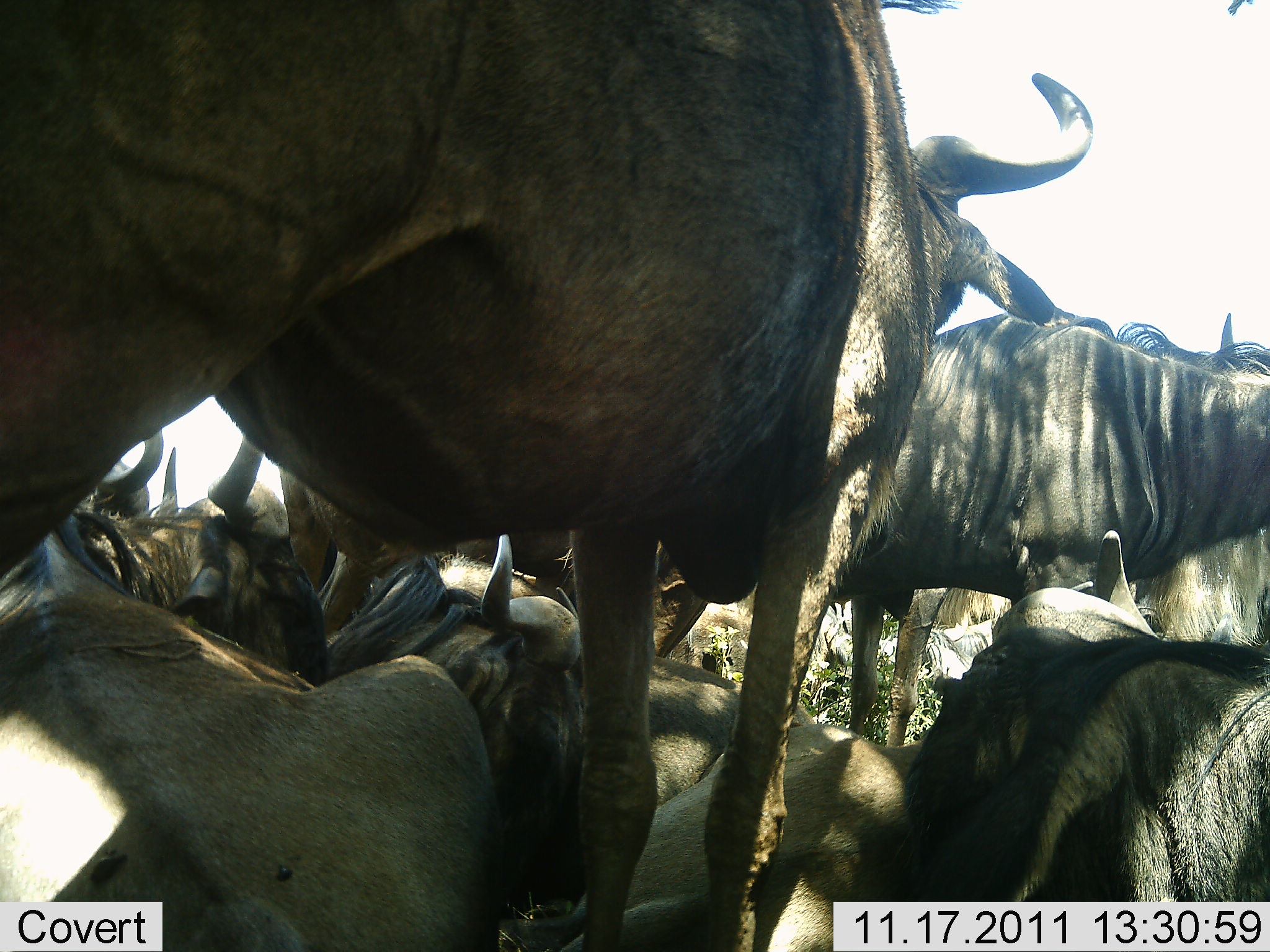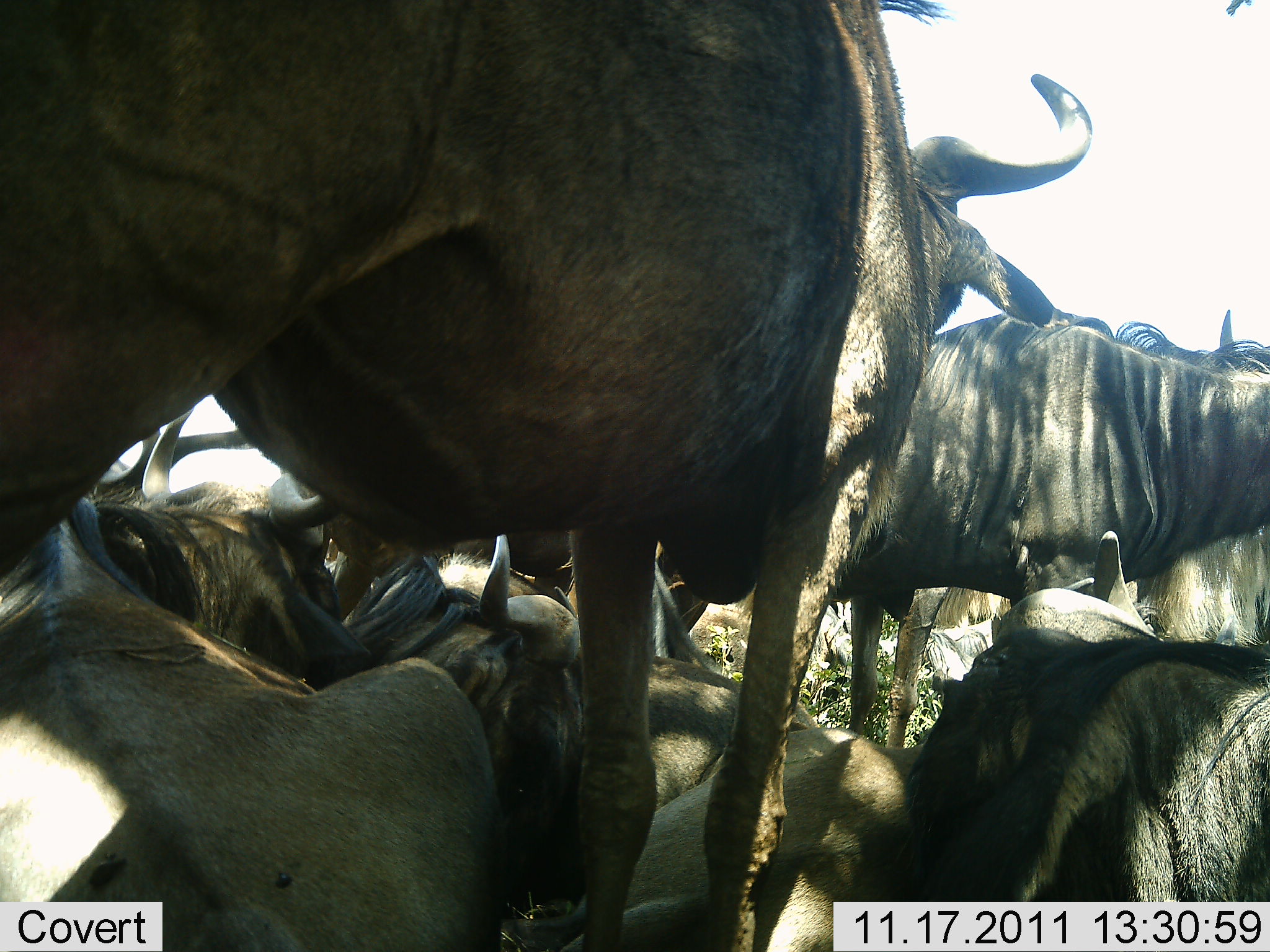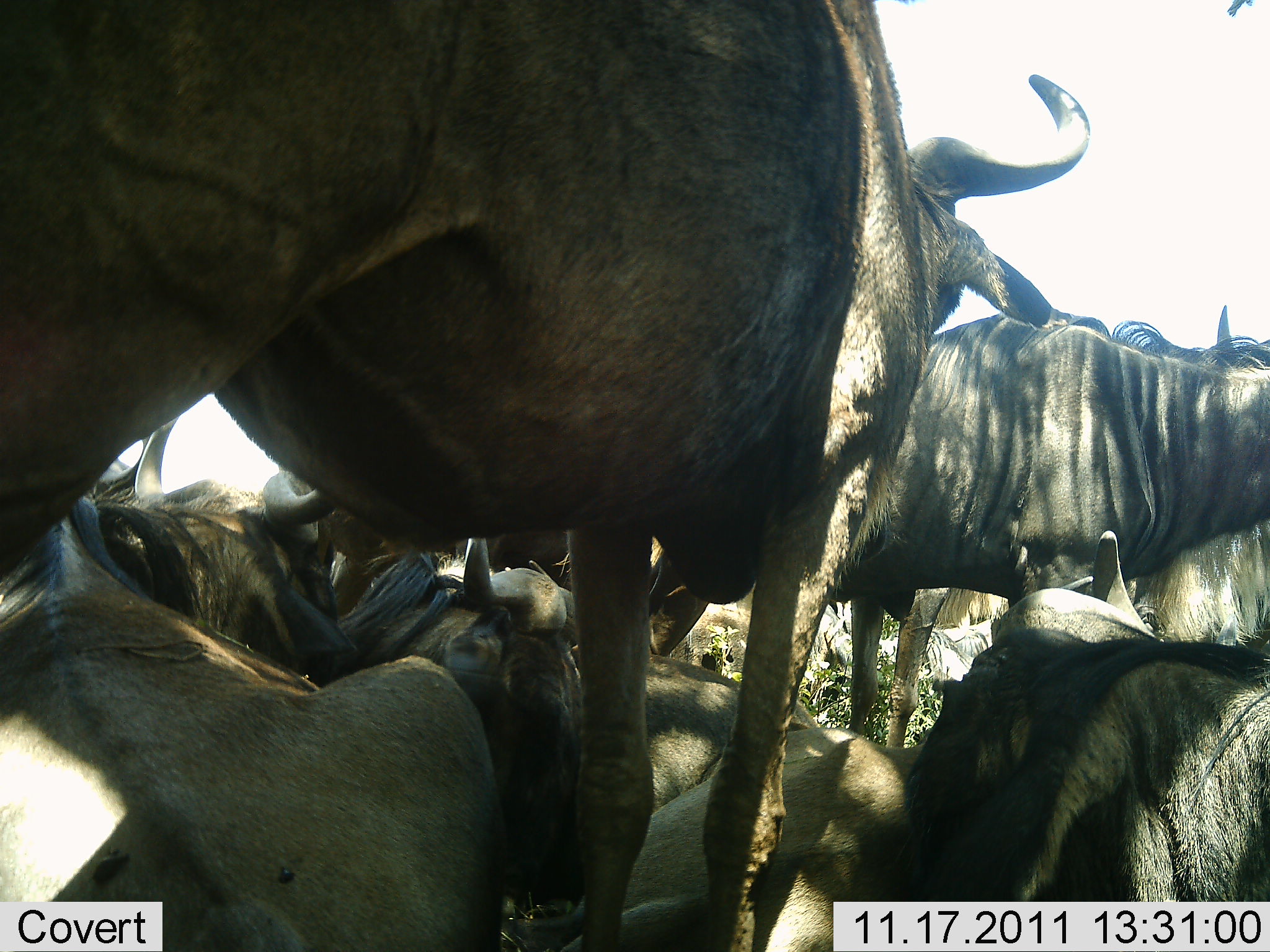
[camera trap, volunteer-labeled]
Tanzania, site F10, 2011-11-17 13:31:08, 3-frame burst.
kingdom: Animalia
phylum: Chordata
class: Mammalia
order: Artiodactyla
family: Bovidae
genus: Connochaetes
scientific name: Connochaetes taurinus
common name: blue wildebeest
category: wildebeest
Wildebeest (blue wildebeest) (Connochaetes taurinus), count 10. Behavior (volunteer vote fractions): standing 60%, resting 90%, moving 20%, interacting 40%. Young present (vote fraction): 10%. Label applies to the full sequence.